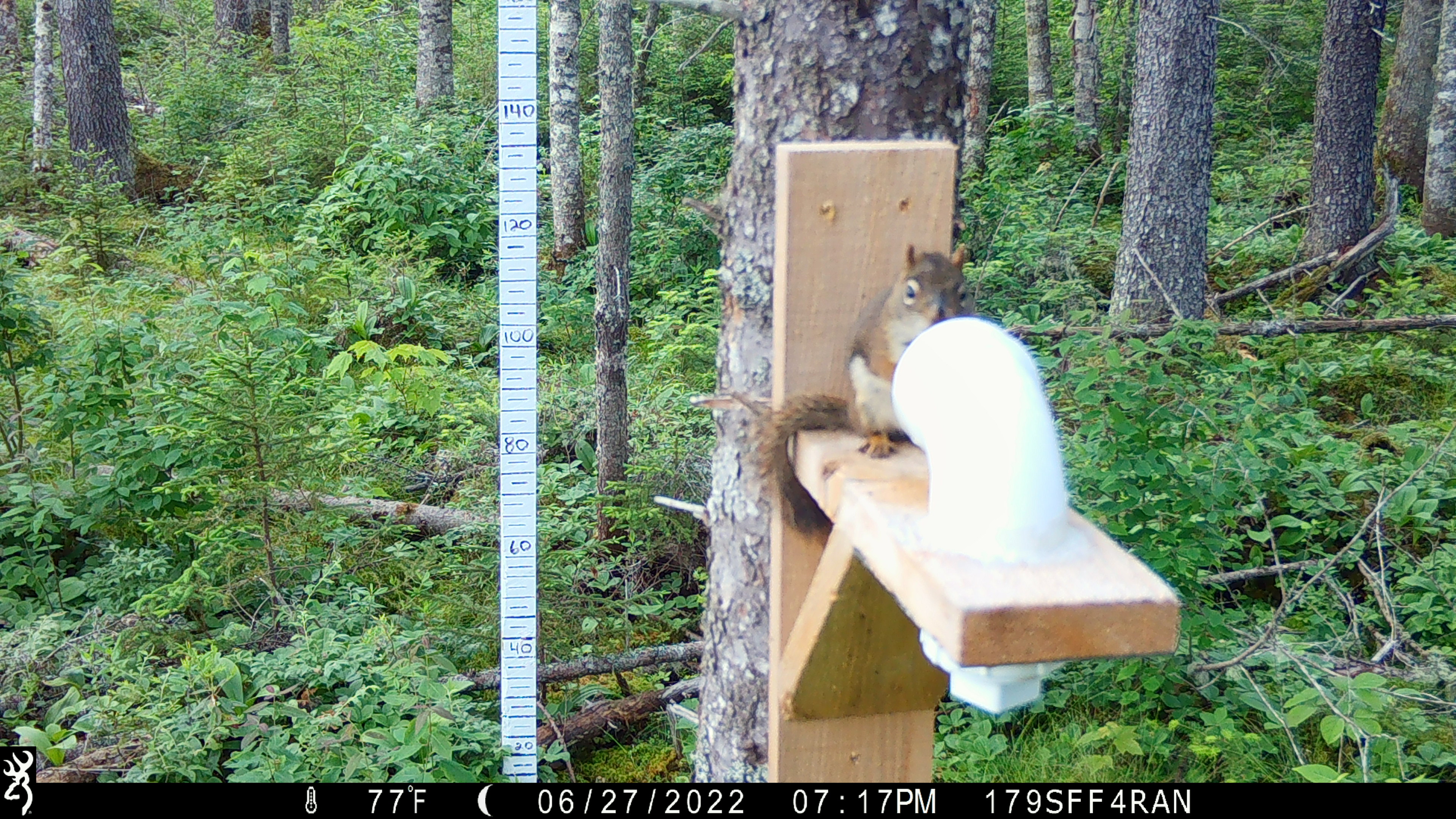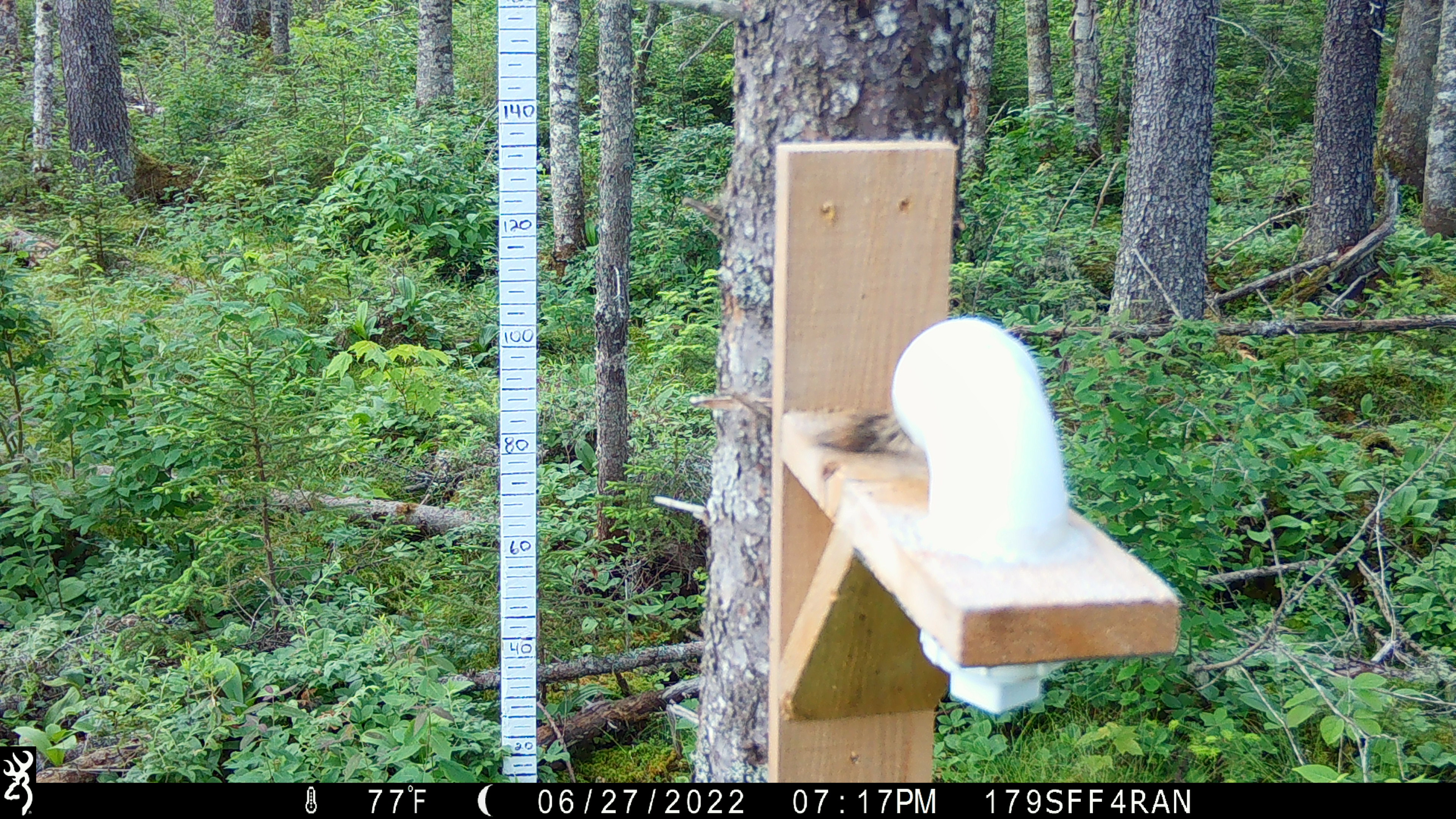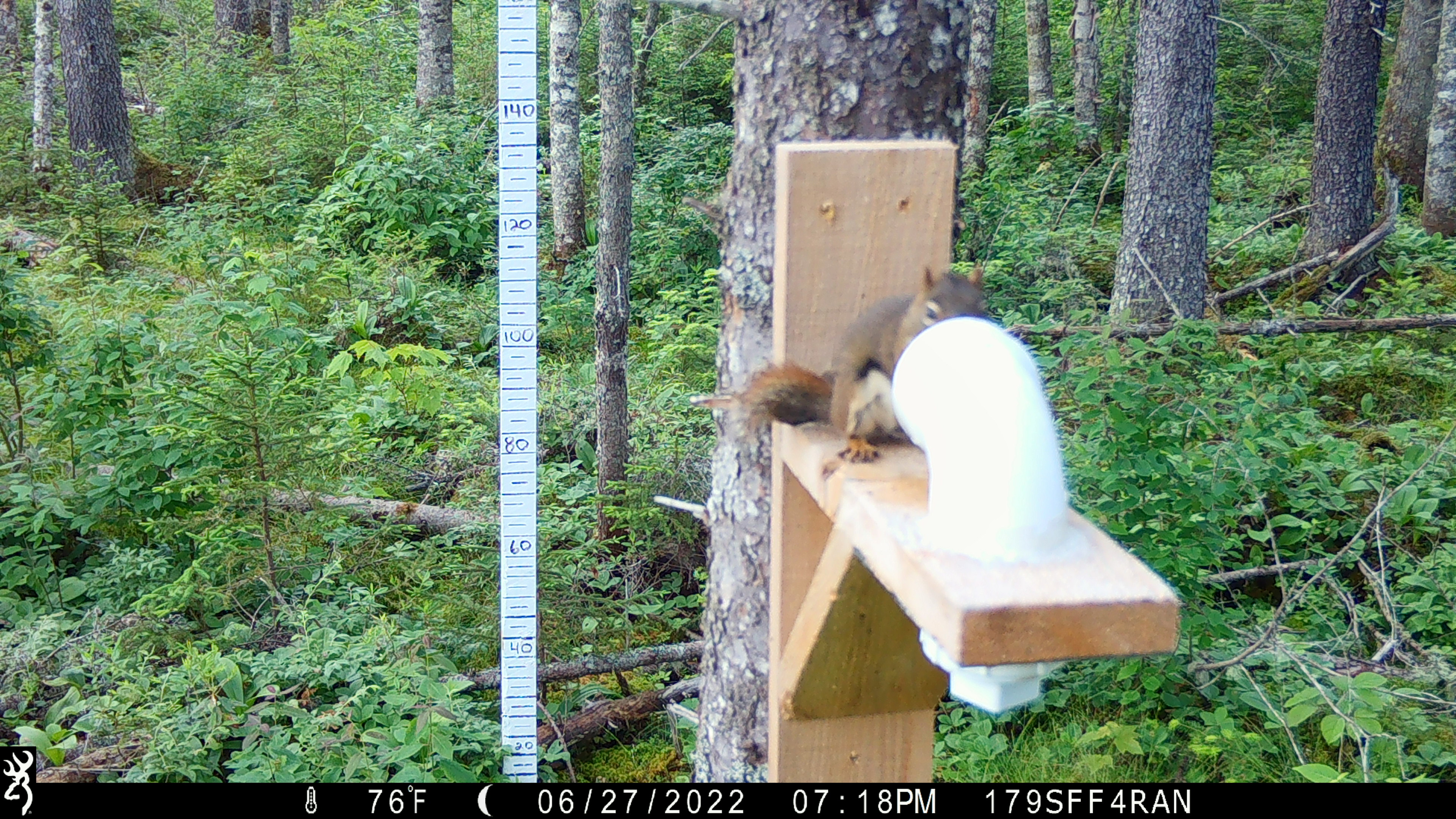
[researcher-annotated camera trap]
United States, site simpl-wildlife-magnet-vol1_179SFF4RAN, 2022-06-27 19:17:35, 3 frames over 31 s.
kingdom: Animalia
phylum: Chordata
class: Mammalia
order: Rodentia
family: Sciuridae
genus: Tamiasciurus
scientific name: Tamiasciurus hudsonicus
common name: red squirrel